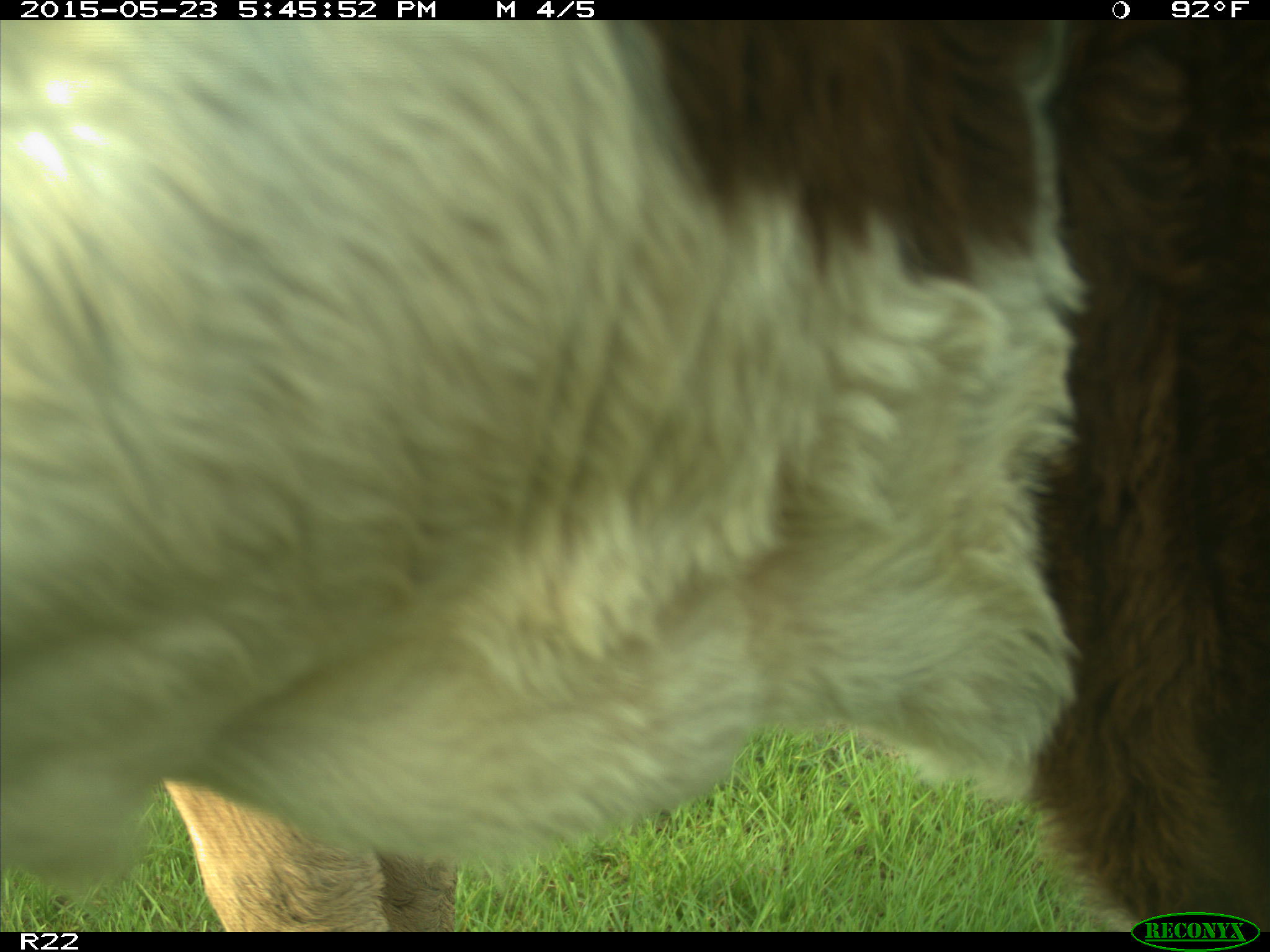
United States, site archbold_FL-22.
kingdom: Animalia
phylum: Chordata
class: Mammalia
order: Artiodactyla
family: Bovidae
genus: Bos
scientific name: Bos taurus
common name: domestic cow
Bos taurus (domestic cow).